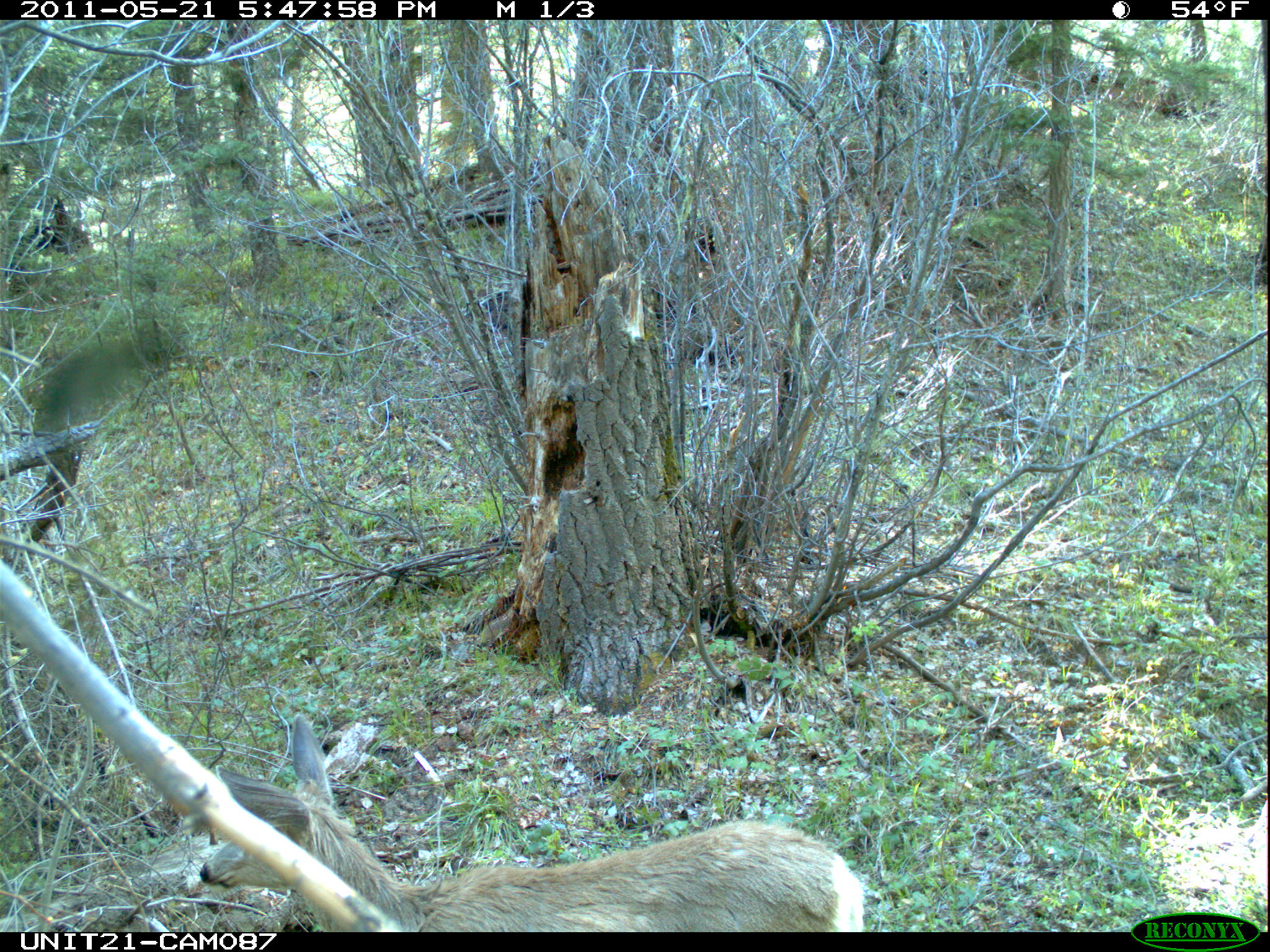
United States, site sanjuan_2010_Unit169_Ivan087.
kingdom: Animalia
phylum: Chordata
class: Mammalia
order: Artiodactyla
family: Cervidae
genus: Odocoileus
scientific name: Odocoileus hemionus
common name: mule deer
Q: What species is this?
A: Odocoileus hemionus (mule deer).